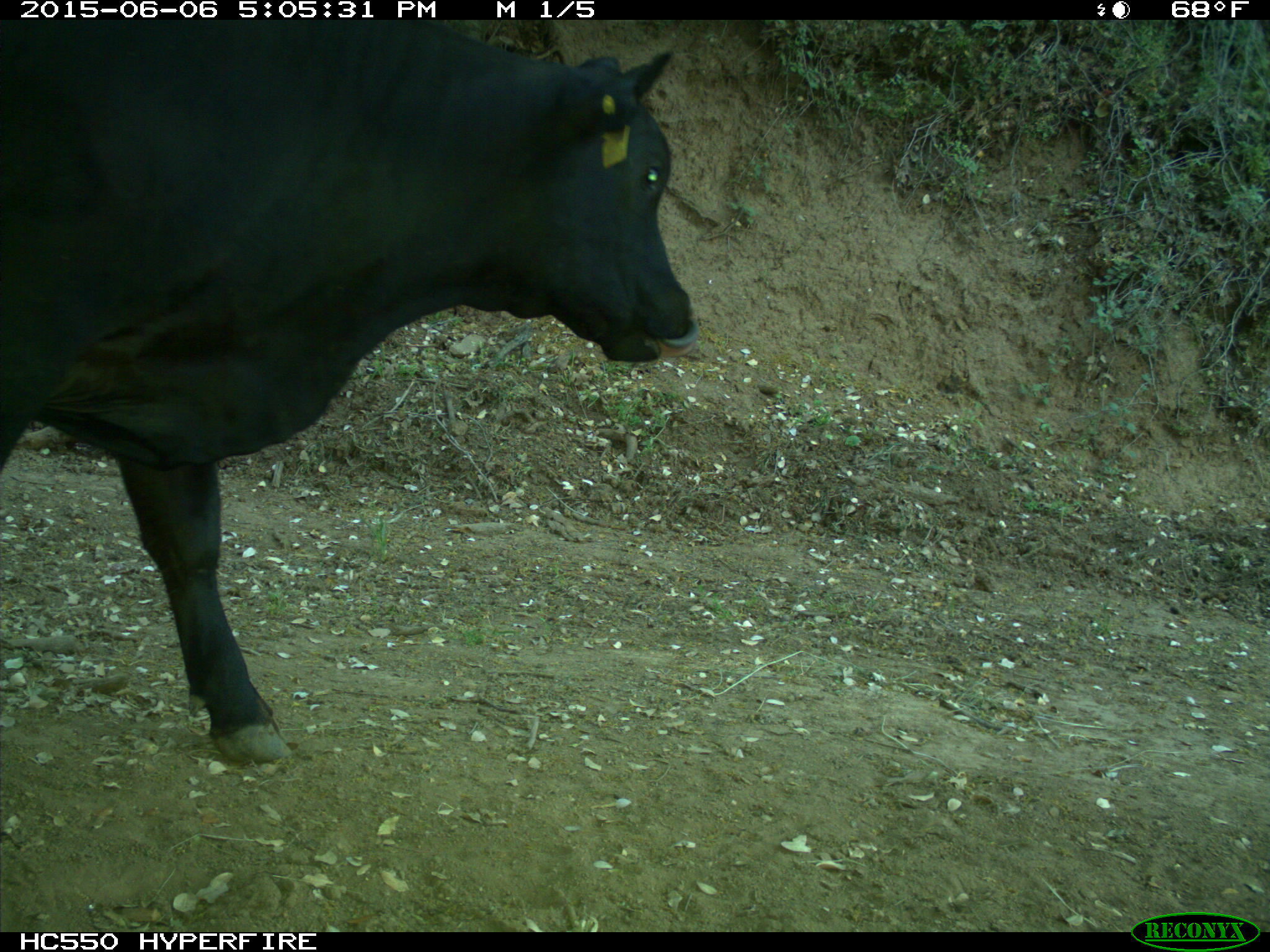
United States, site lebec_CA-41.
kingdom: Animalia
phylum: Chordata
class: Mammalia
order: Artiodactyla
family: Bovidae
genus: Bos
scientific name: Bos taurus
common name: domestic cow